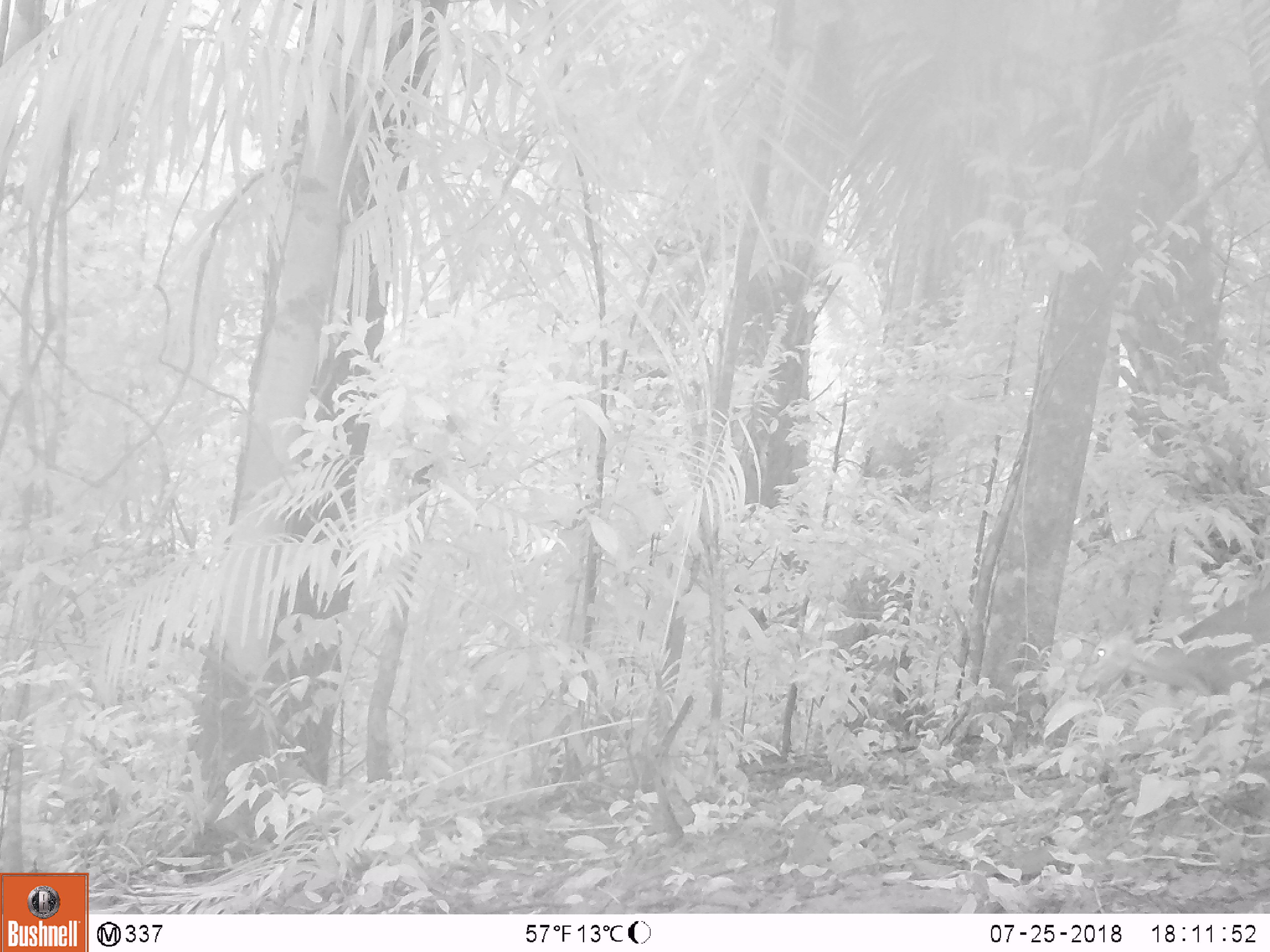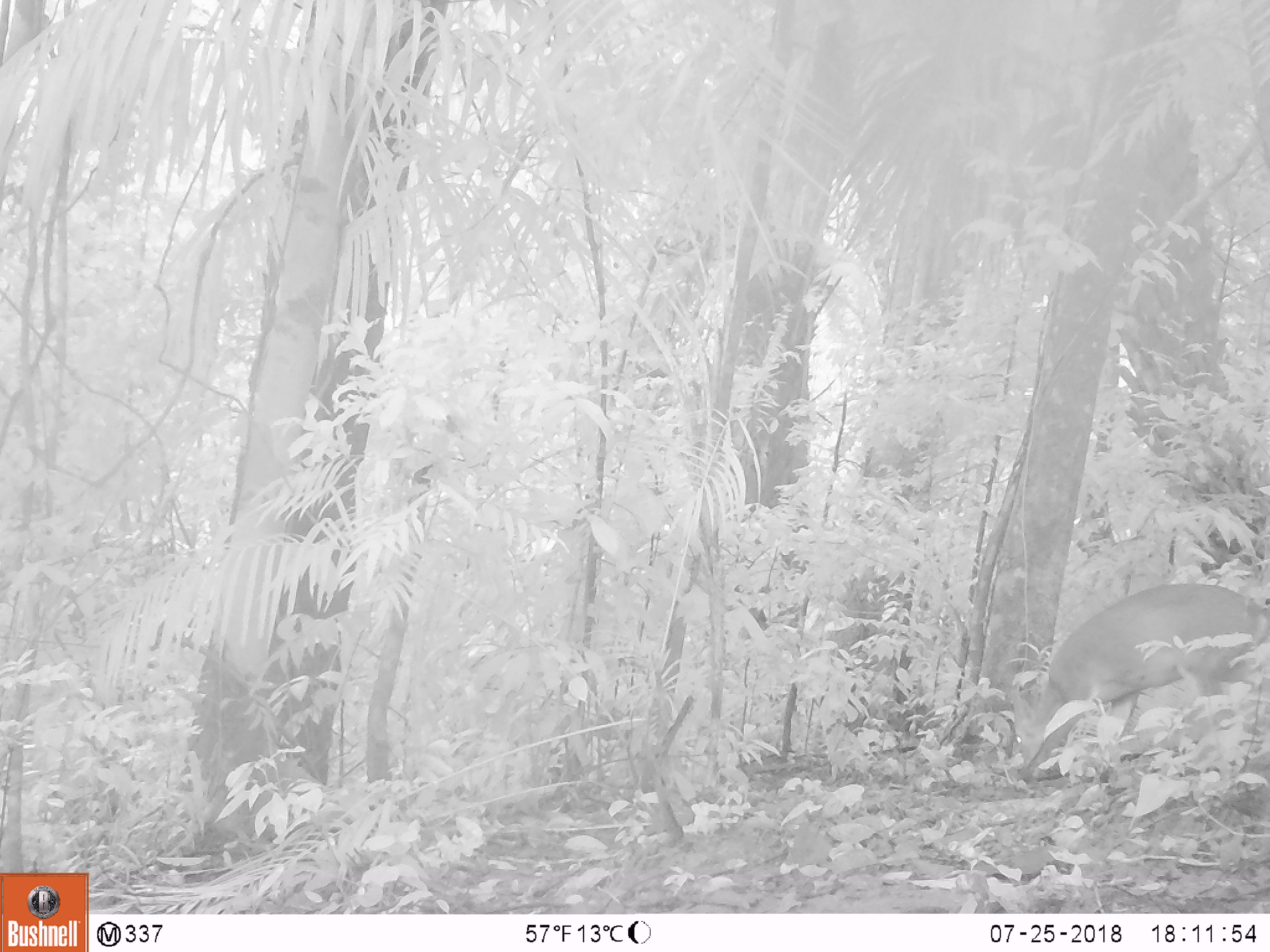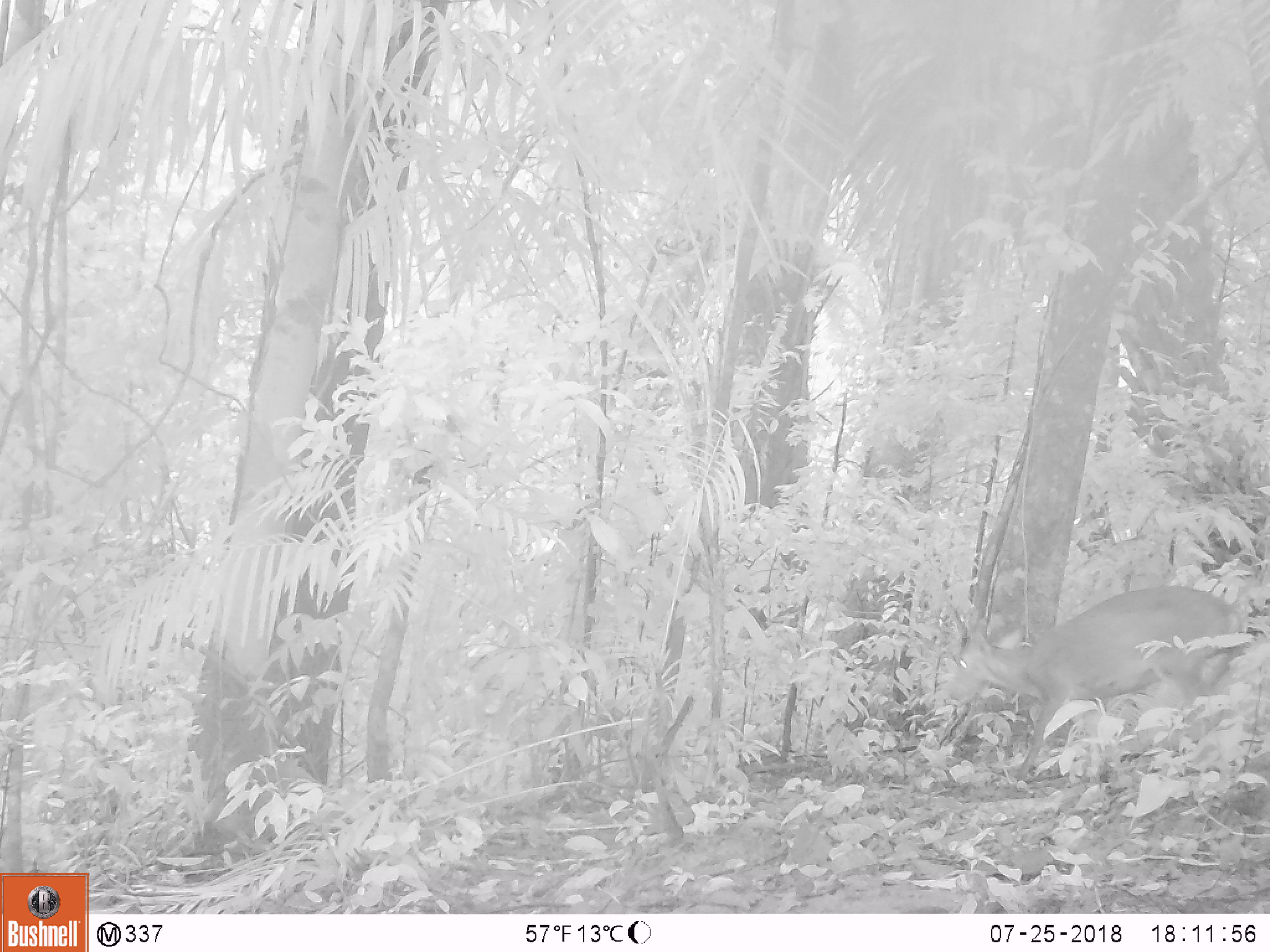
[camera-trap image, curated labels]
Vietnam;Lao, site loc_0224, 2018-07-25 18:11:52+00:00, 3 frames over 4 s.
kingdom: Animalia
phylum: Chordata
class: Mammalia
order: Artiodactyla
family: Cervidae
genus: Muntiacus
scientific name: Muntiacus vuquangensis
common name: large-antlered muntjac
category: large antlered muntjac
Large antlered muntjac (large-antlered muntjac) (Muntiacus vuquangensis). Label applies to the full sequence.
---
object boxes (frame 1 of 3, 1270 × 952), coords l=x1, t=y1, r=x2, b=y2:
large antlered muntjac: l=1073, t=579, r=1270, b=728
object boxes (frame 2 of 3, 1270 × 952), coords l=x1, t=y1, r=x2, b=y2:
large antlered muntjac: l=1007, t=580, r=1270, b=782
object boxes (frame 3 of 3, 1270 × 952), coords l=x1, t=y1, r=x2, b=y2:
large antlered muntjac: l=943, t=582, r=1244, b=788